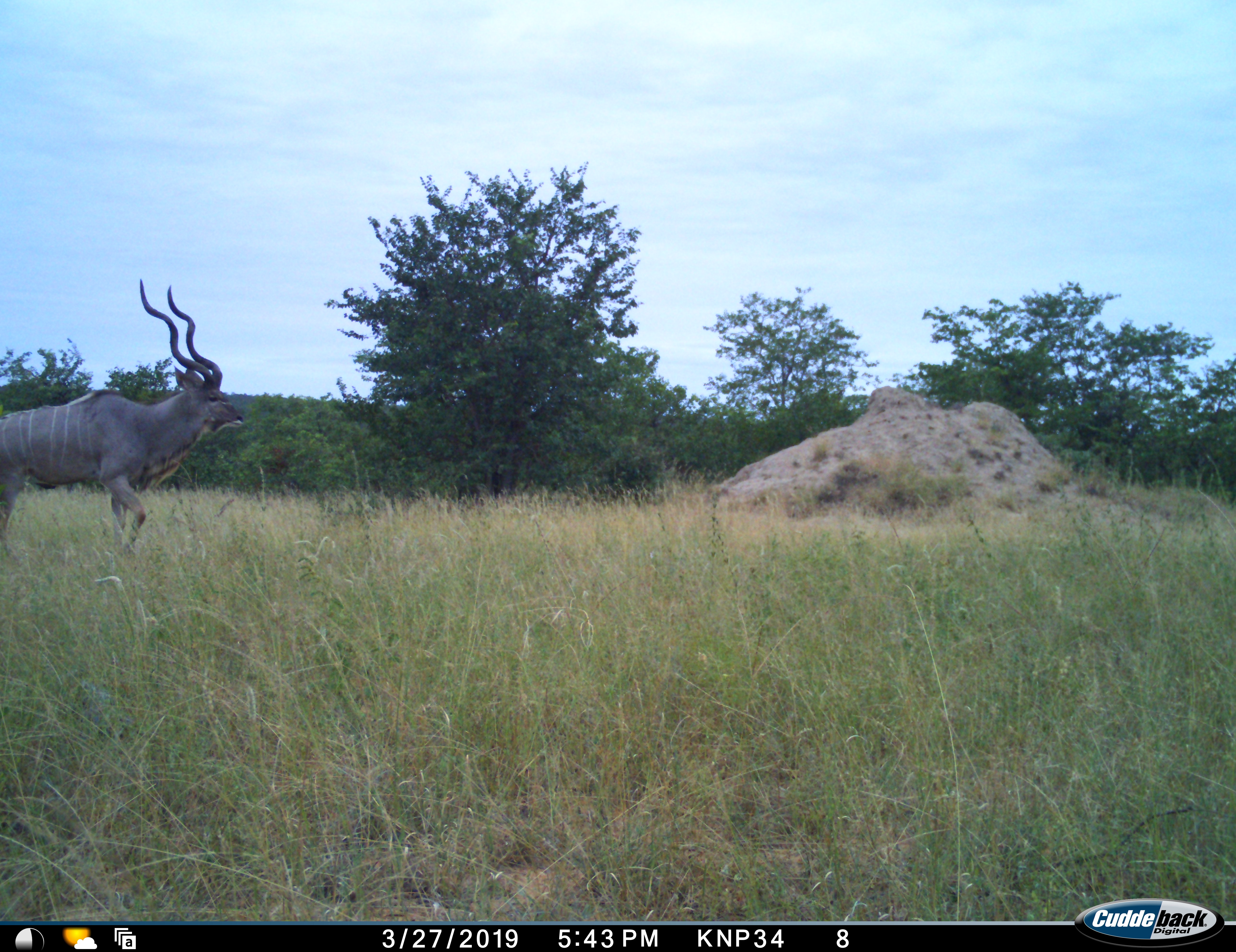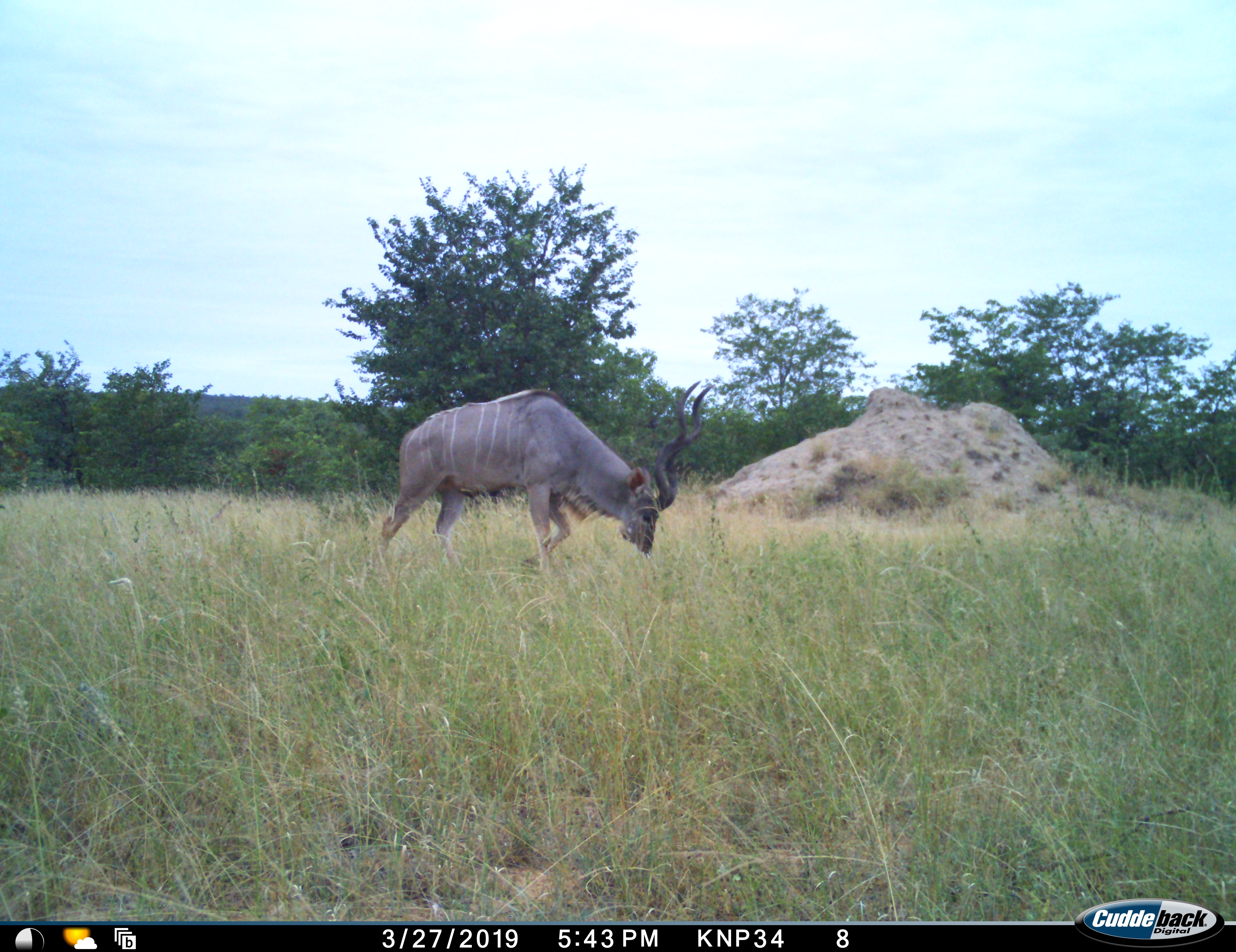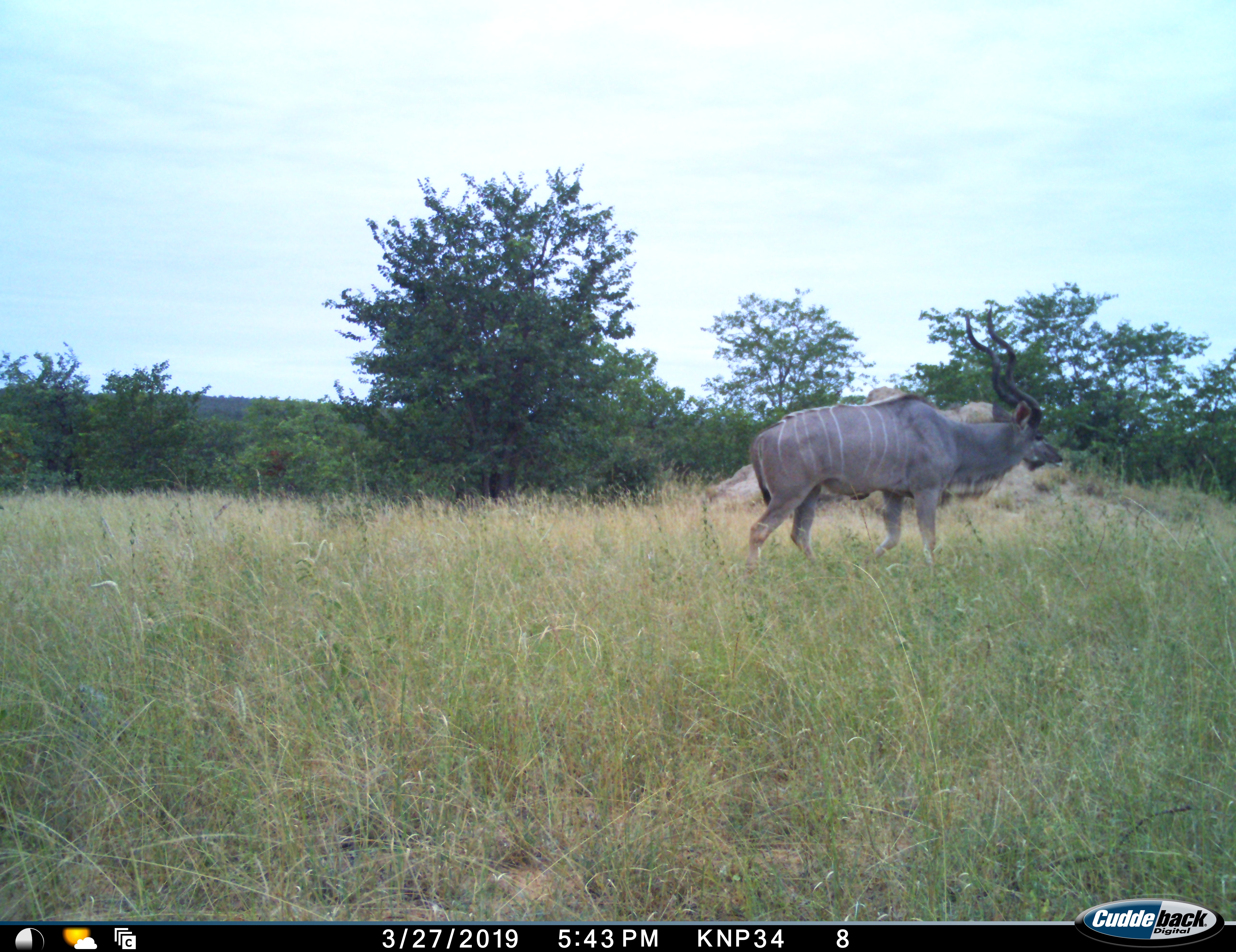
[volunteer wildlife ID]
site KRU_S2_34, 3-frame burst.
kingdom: Animalia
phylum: Chordata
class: Mammalia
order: Artiodactyla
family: Bovidae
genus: Tragelaphus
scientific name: Tragelaphus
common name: kudu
Kudu (Tragelaphus), count 1. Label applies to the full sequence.